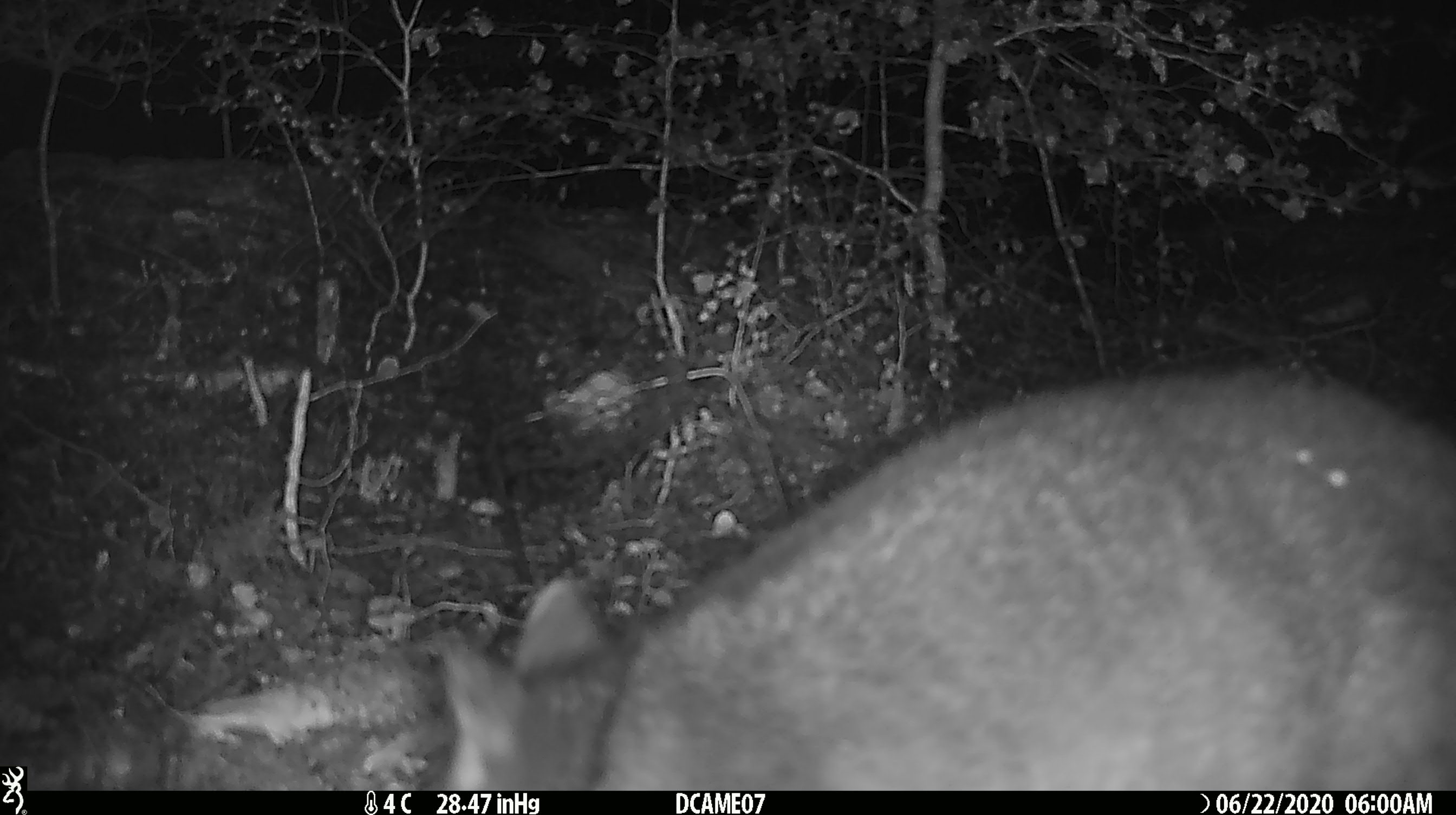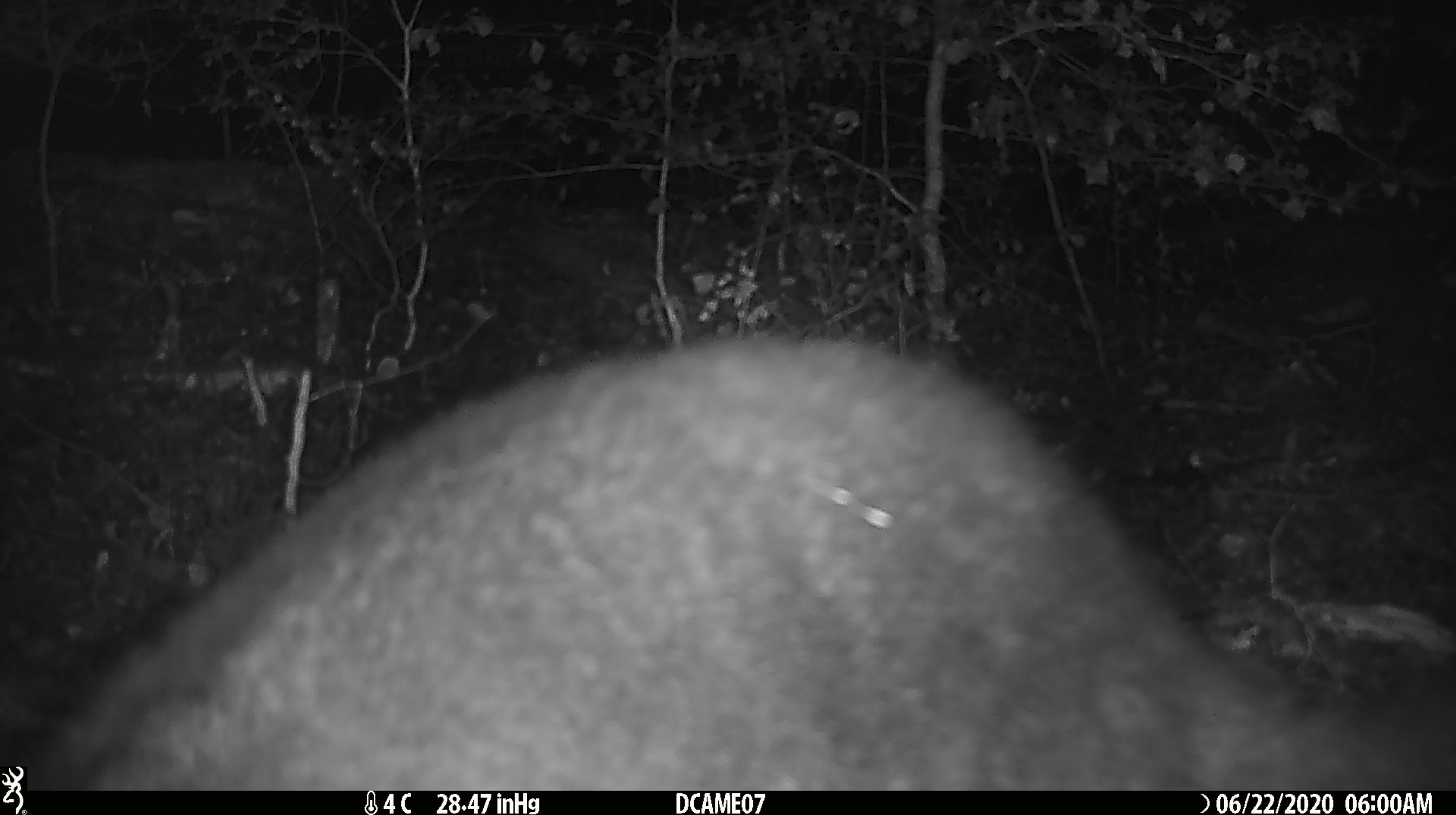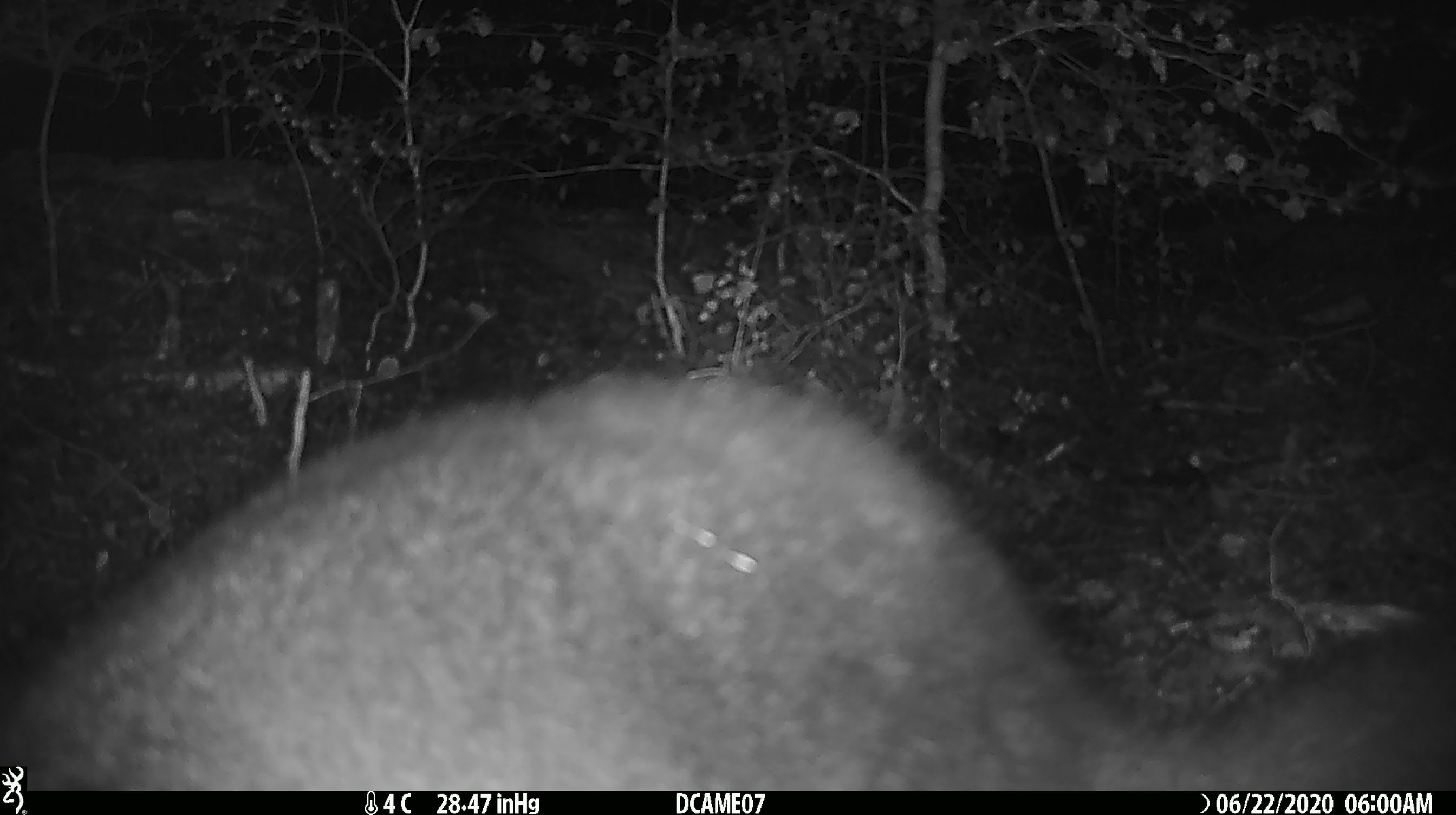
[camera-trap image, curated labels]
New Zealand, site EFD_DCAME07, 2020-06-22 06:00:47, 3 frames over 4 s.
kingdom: Animalia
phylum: Chordata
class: Mammalia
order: Diprotodontia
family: Phalangeridae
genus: Trichosurus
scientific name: Trichosurus vulpecula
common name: common brushtail possum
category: possum